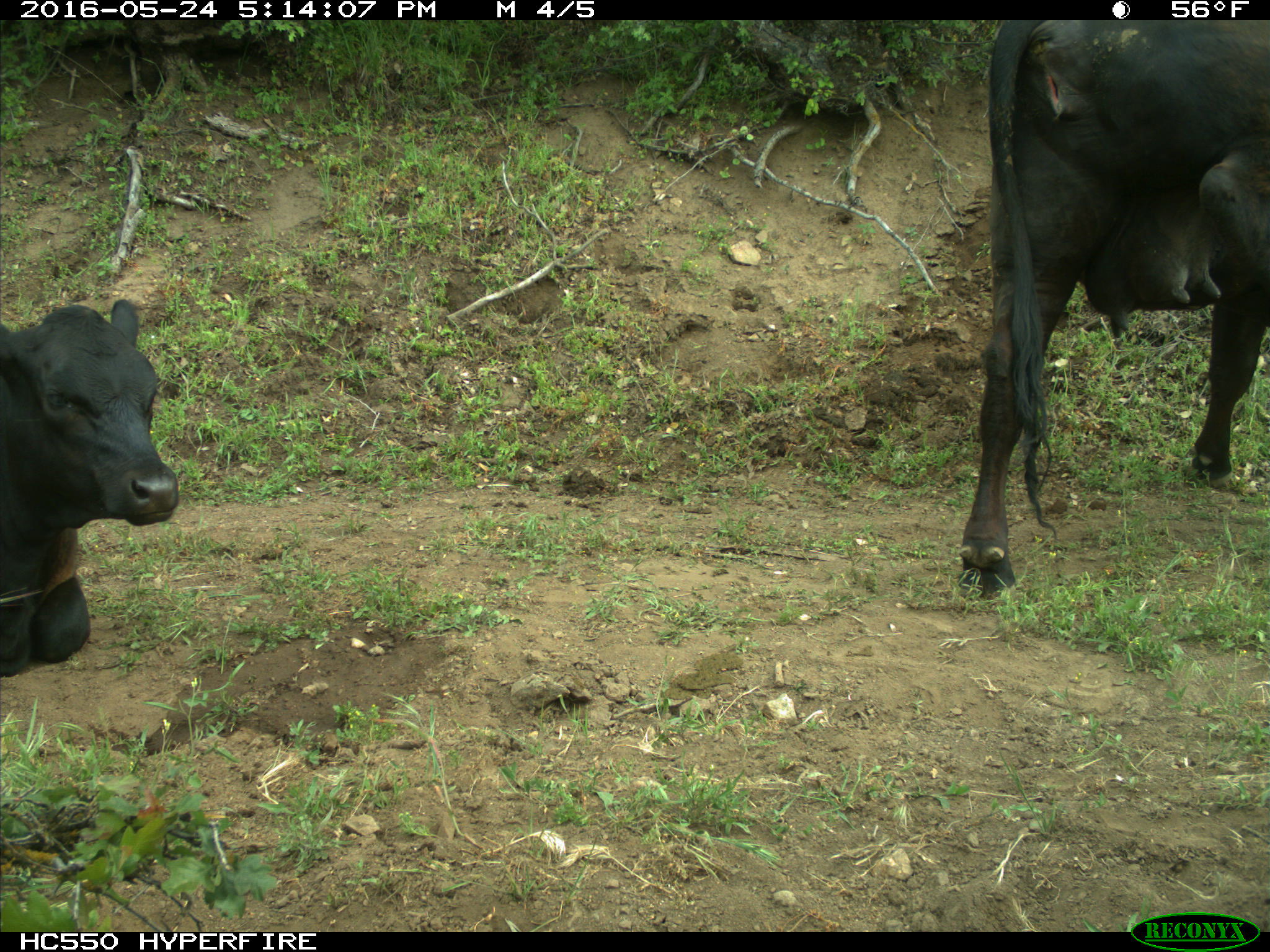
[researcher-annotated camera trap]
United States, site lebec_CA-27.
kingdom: Animalia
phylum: Chordata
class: Mammalia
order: Artiodactyla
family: Bovidae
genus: Bos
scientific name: Bos taurus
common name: domestic cow